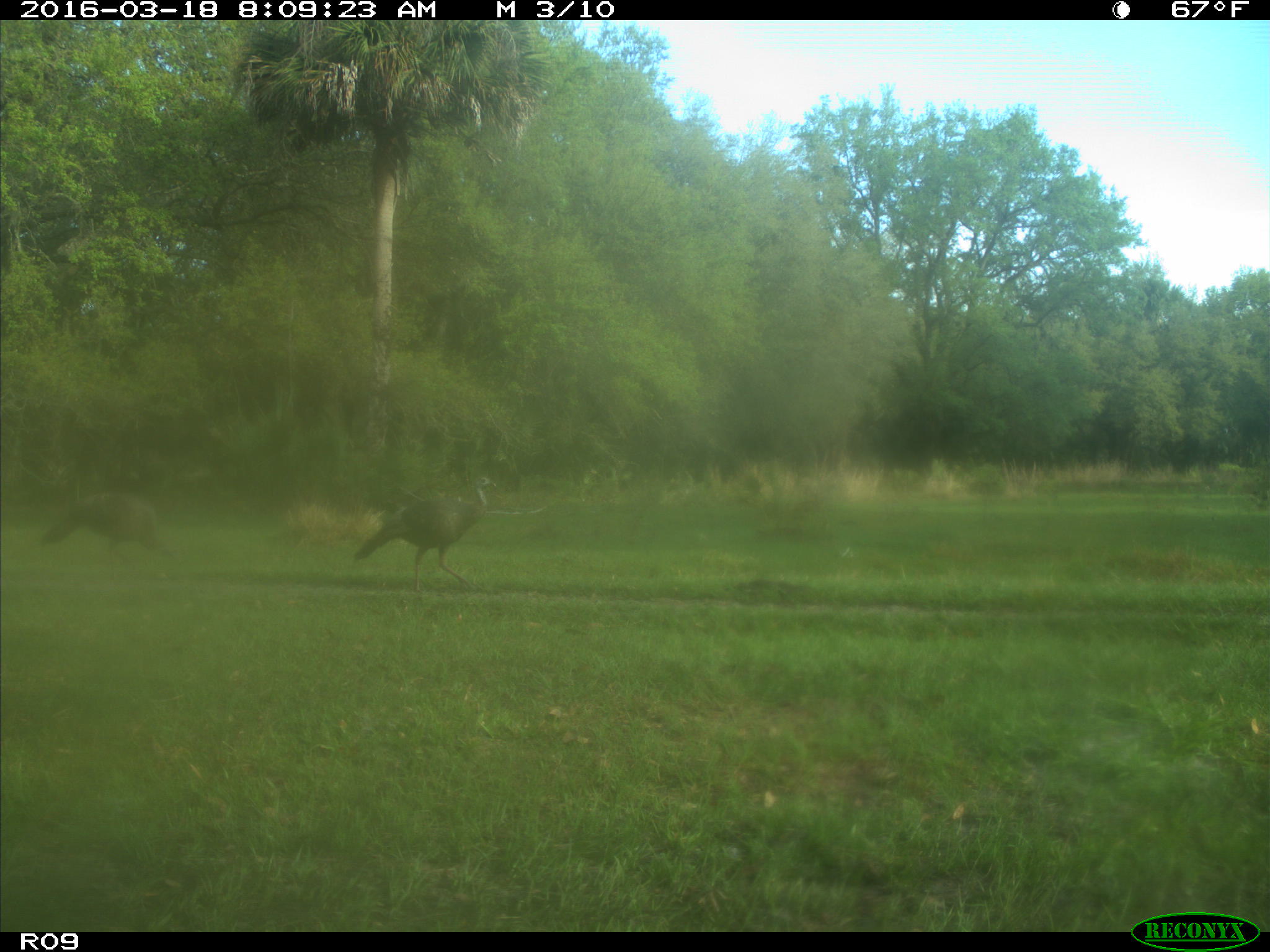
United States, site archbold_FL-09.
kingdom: Animalia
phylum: Chordata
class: Aves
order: Galliformes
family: Phasianidae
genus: Meleagris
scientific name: Meleagris gallopavo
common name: wild turkey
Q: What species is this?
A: Meleagris gallopavo (wild turkey).